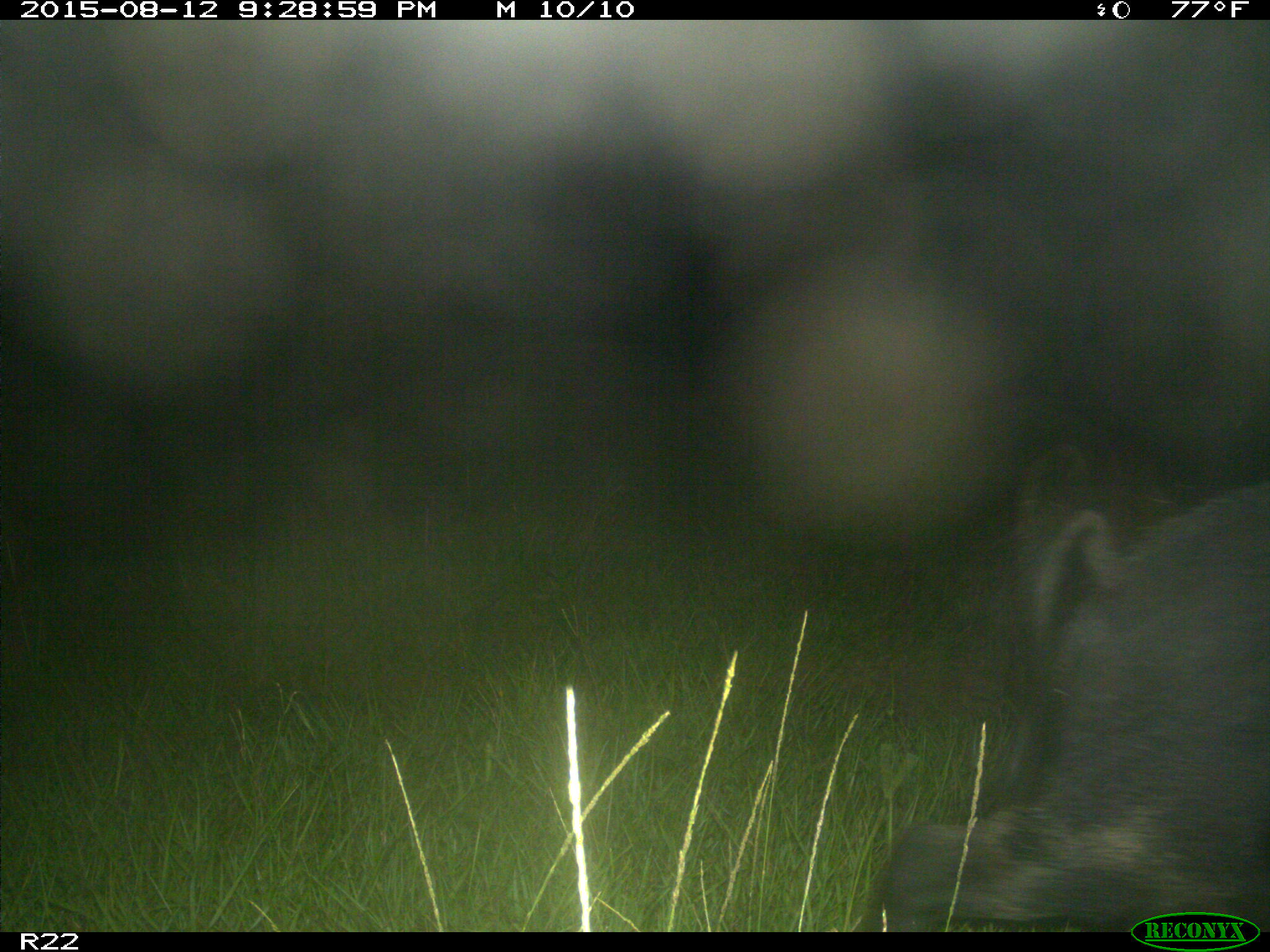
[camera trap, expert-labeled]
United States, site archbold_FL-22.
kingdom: Animalia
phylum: Chordata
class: Mammalia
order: Artiodactyla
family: Suidae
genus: Sus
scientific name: Sus scrofa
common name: wild boar